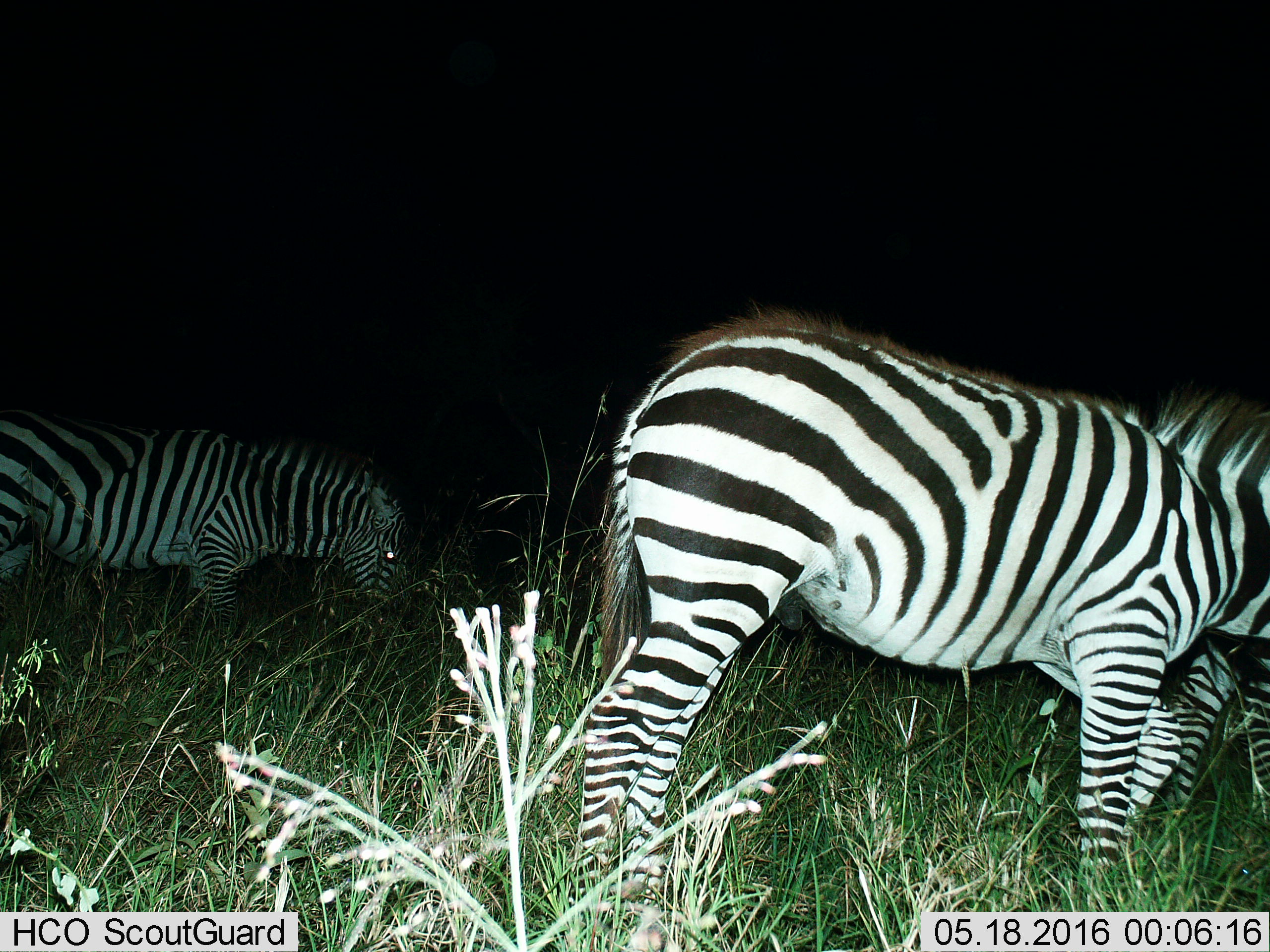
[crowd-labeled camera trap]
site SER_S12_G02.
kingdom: Animalia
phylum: Chordata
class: Mammalia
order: Perissodactyla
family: Equidae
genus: Equus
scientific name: Equus quagga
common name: plains zebra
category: zebraplains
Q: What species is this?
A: Zebraplains (plains zebra) (Equus quagga).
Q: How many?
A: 3.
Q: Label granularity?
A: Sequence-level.